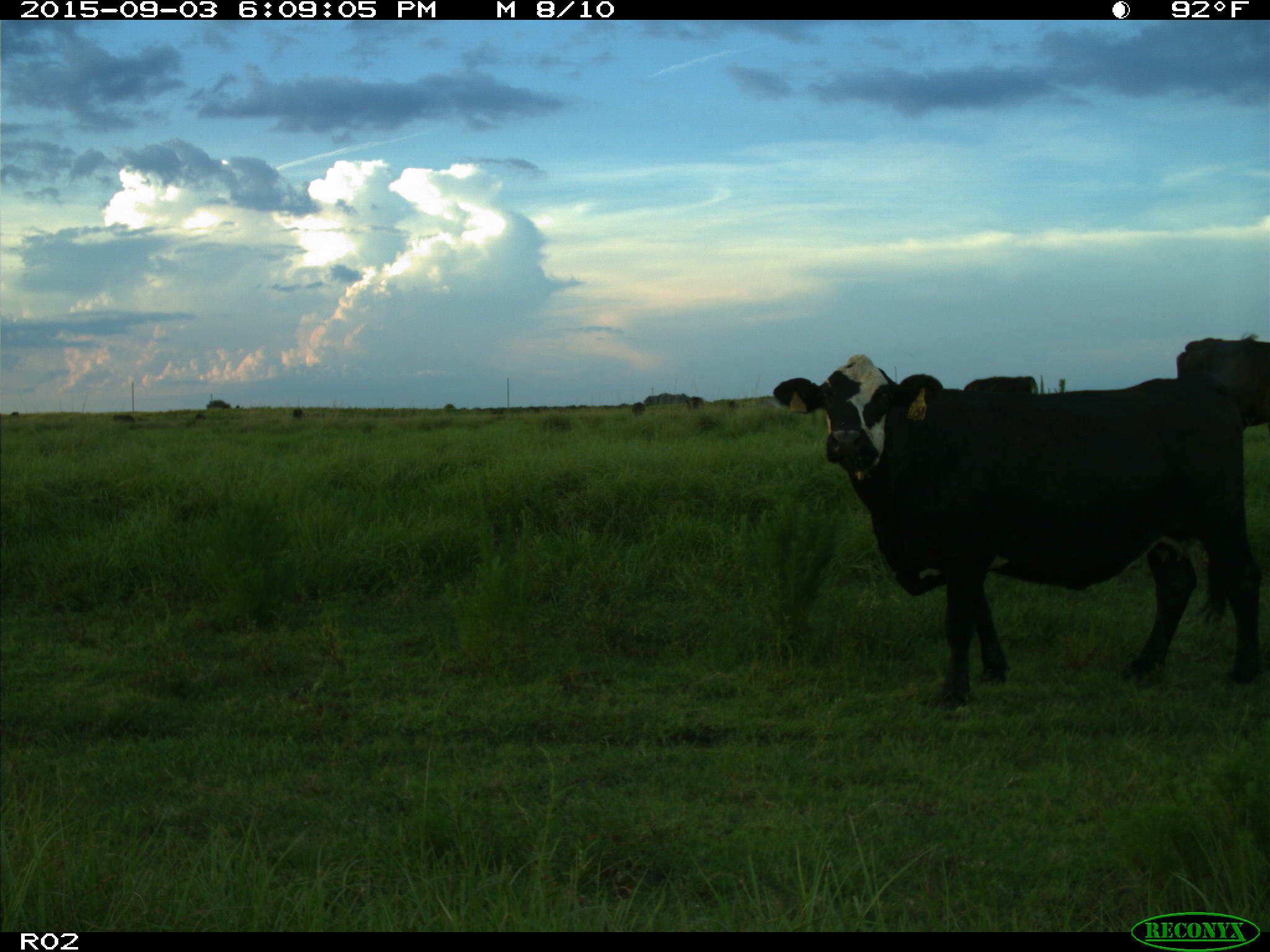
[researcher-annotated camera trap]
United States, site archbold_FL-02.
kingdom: Animalia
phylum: Chordata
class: Mammalia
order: Artiodactyla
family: Bovidae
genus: Bos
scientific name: Bos taurus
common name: domestic cow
Bos taurus (domestic cow).